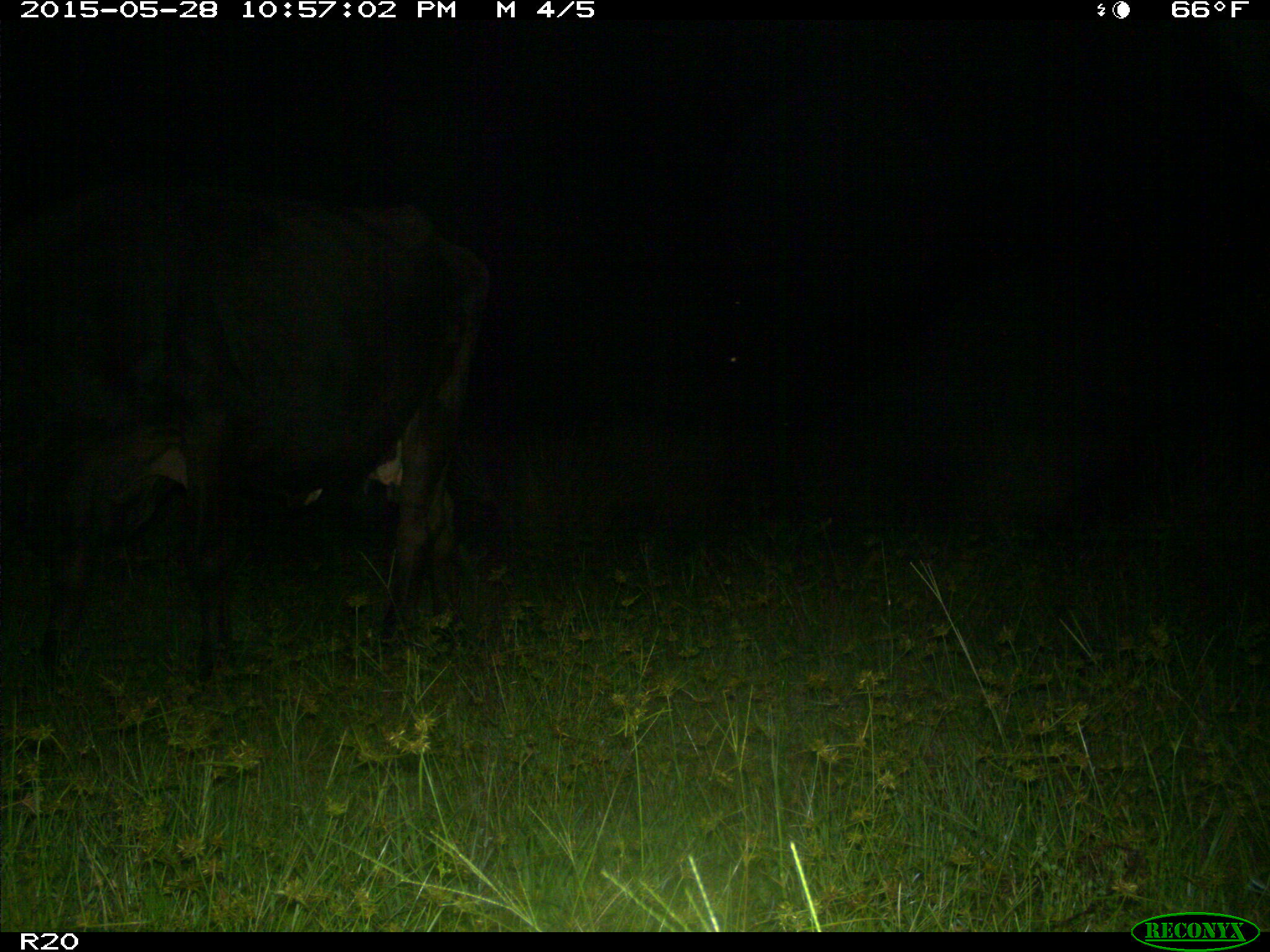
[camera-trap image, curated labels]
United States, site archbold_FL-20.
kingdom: Animalia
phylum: Chordata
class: Mammalia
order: Artiodactyla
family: Bovidae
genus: Bos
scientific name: Bos taurus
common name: domestic cow